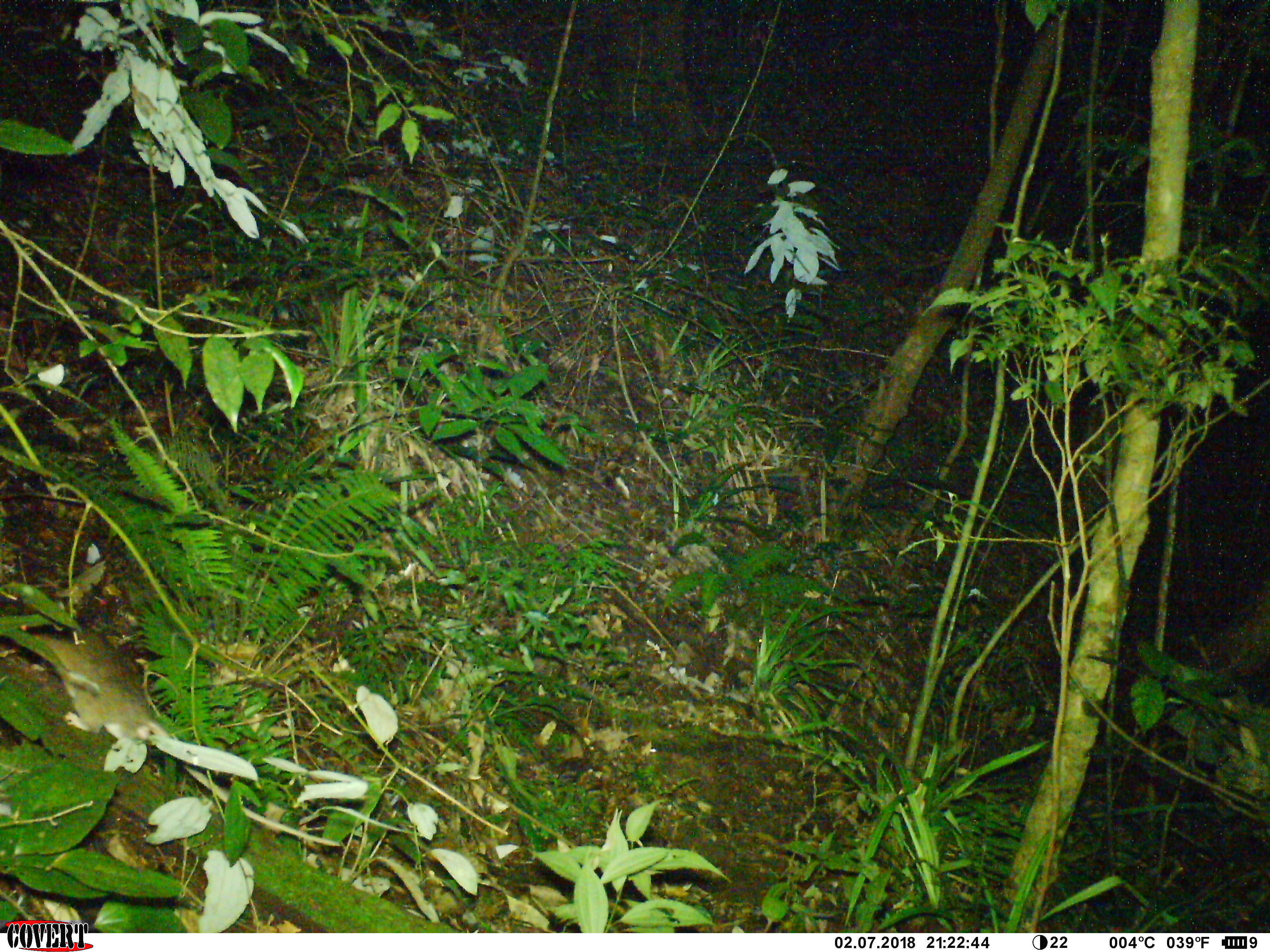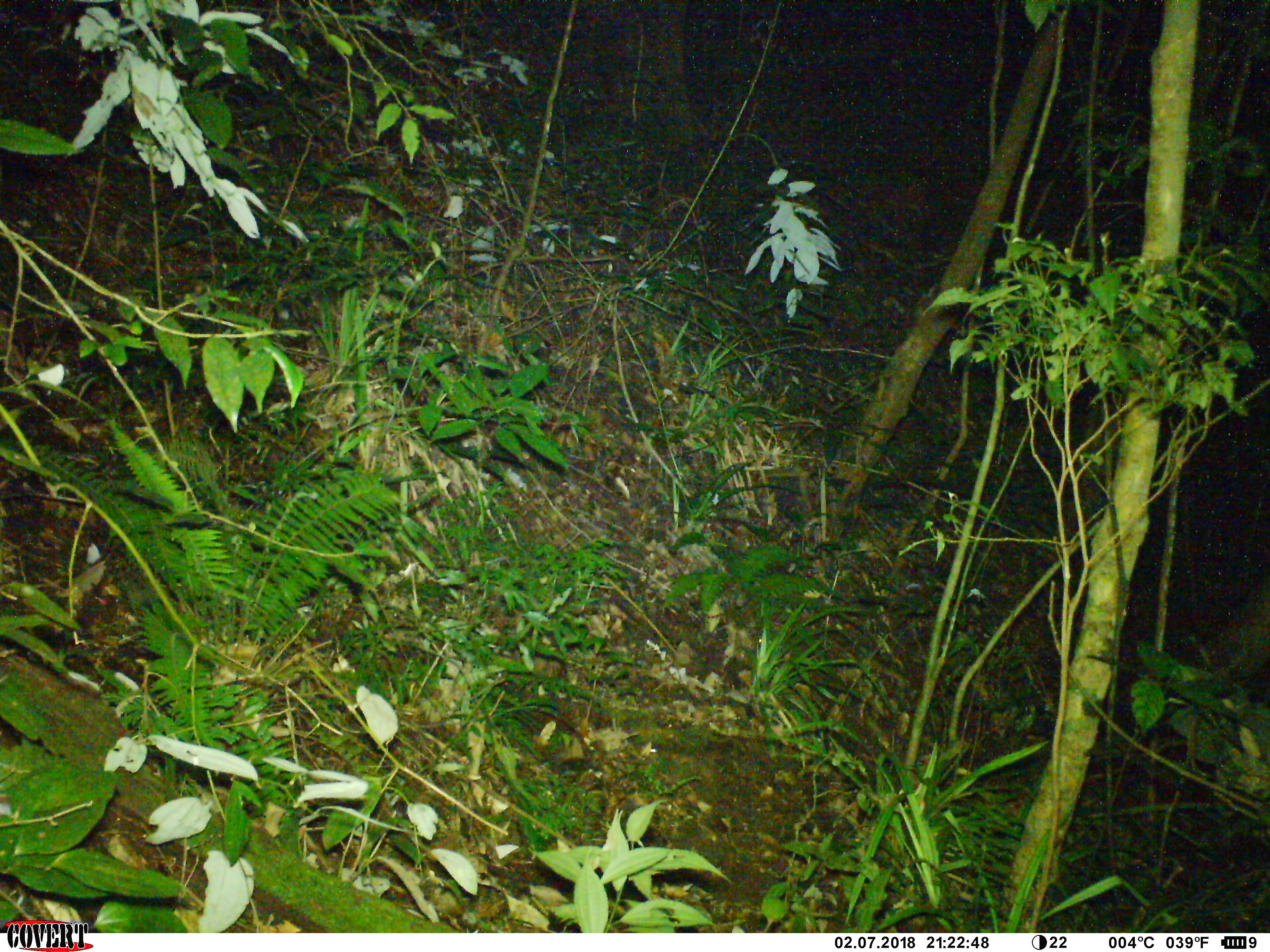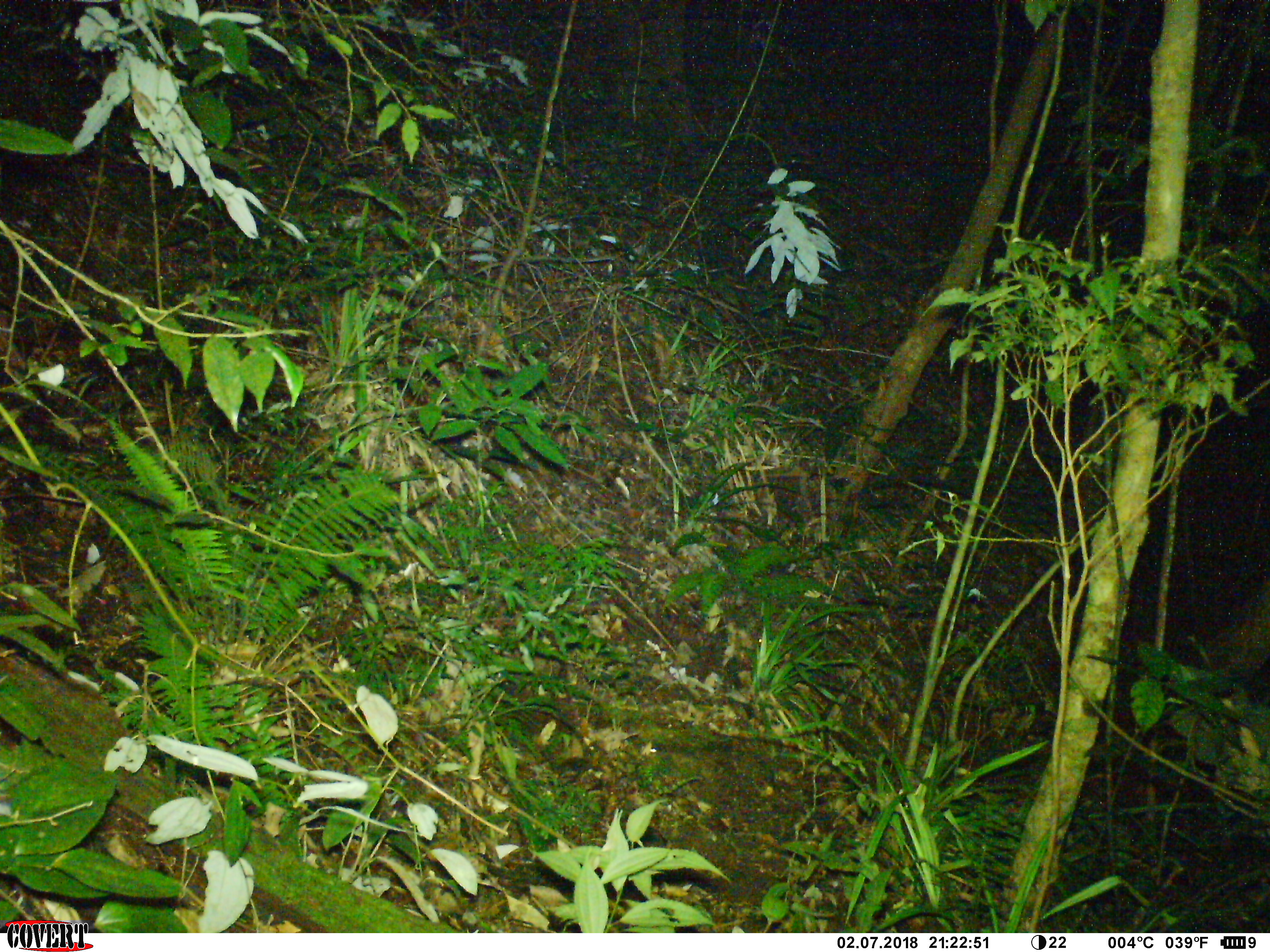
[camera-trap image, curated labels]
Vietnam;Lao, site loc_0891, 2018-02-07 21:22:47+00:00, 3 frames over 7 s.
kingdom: Animalia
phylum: Chordata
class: Mammalia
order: Rodentia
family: Muridae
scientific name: Muridae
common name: old-world mice and rats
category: unidentified murid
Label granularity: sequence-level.